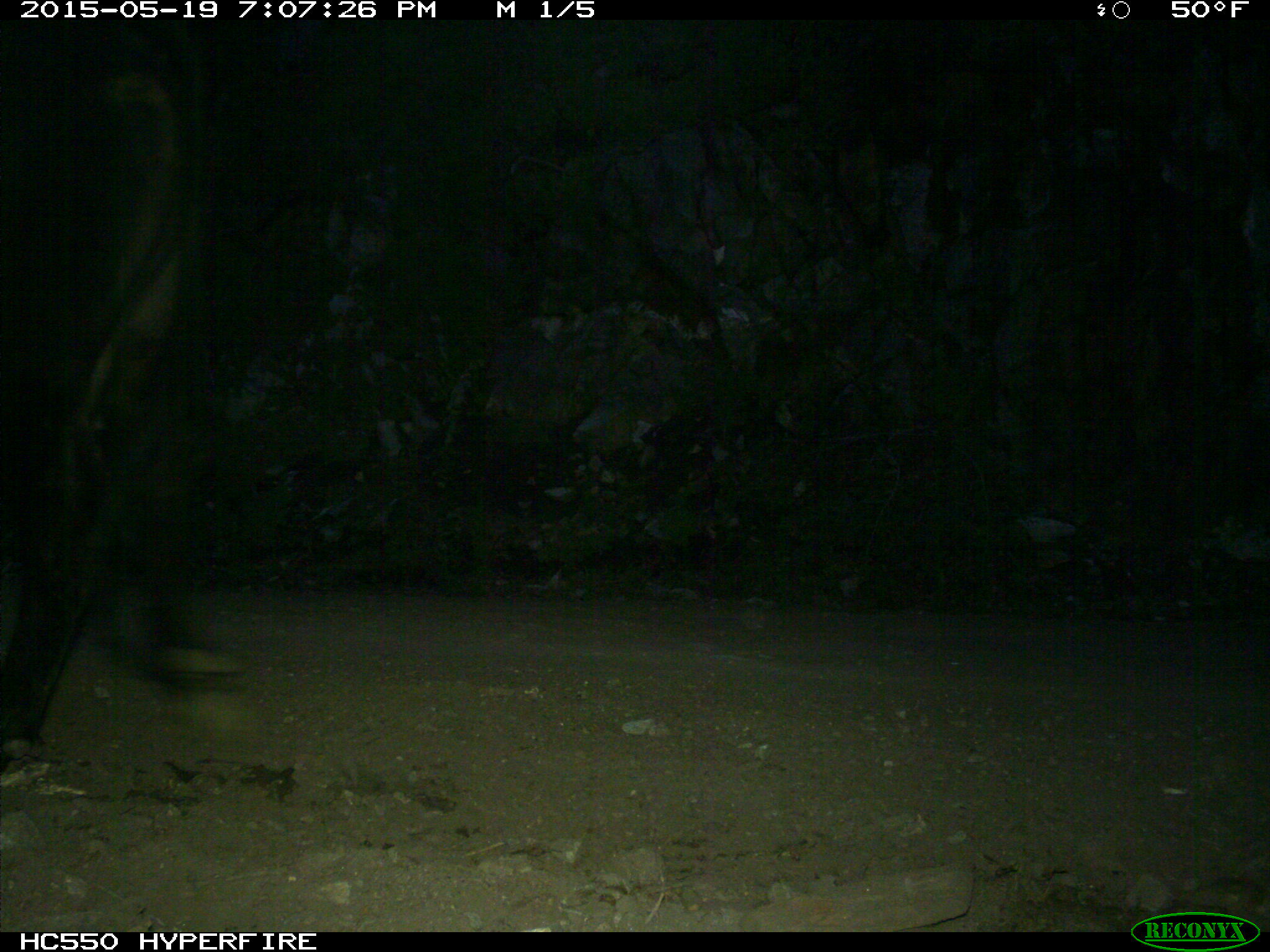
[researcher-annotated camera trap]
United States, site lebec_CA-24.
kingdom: Animalia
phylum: Chordata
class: Mammalia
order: Artiodactyla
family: Bovidae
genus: Bos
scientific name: Bos taurus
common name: domestic cow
Bos taurus (domestic cow).